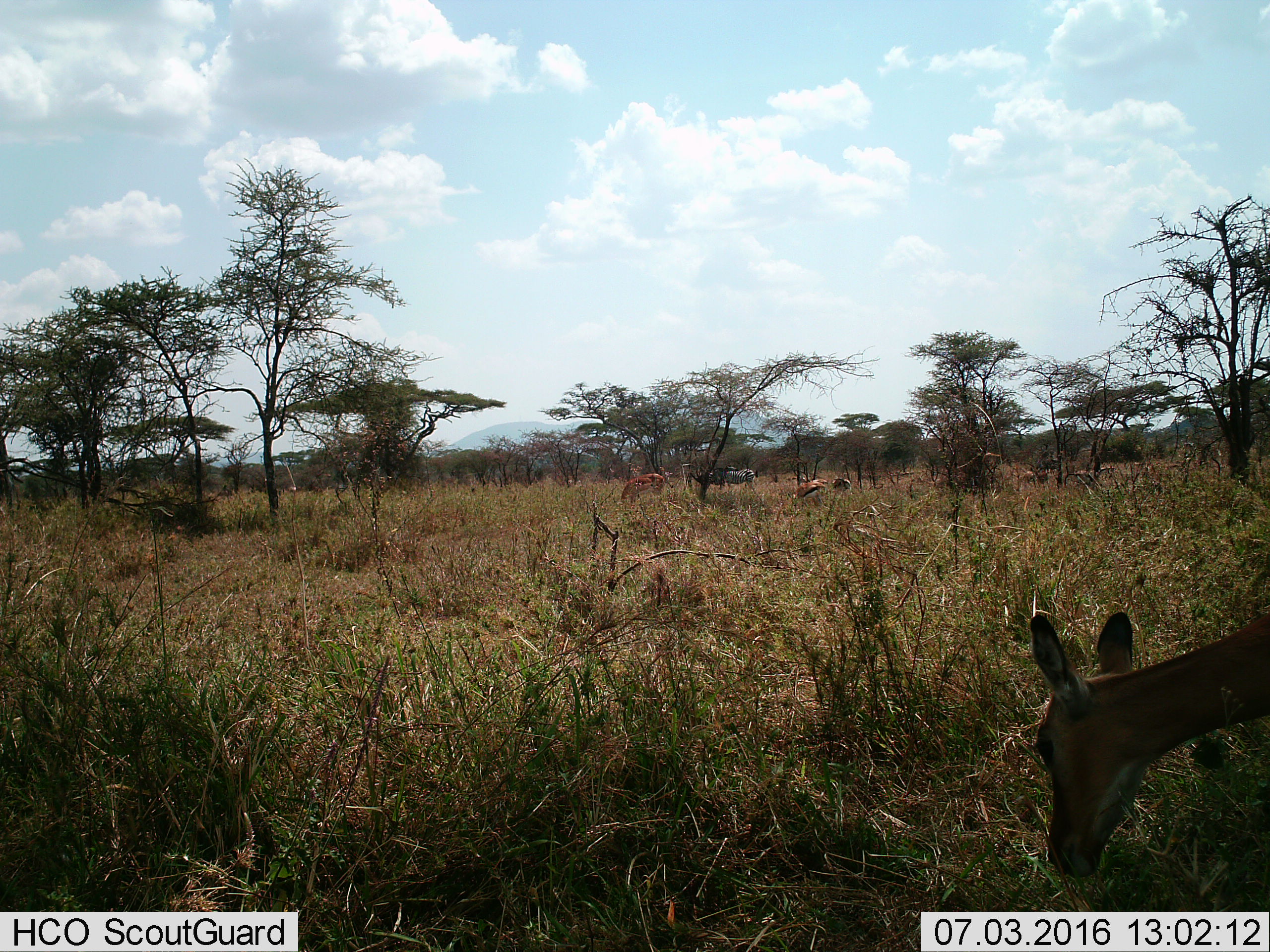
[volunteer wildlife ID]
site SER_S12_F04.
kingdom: Animalia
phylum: Chordata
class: Mammalia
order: Artiodactyla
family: Bovidae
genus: Eudorcas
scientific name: Eudorcas thomsonii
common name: thomson's gazelle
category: gazellethomsons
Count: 4.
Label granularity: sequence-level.